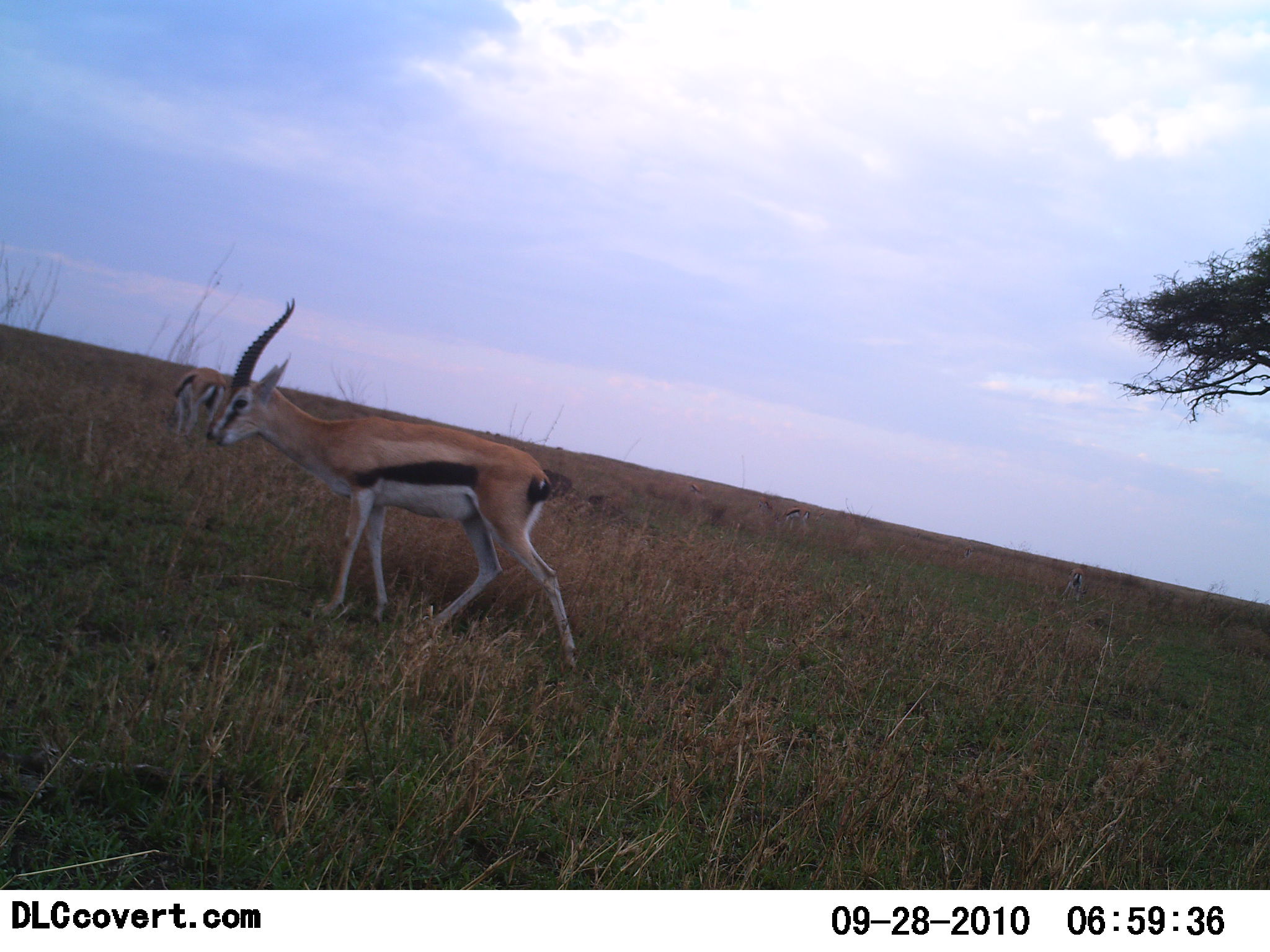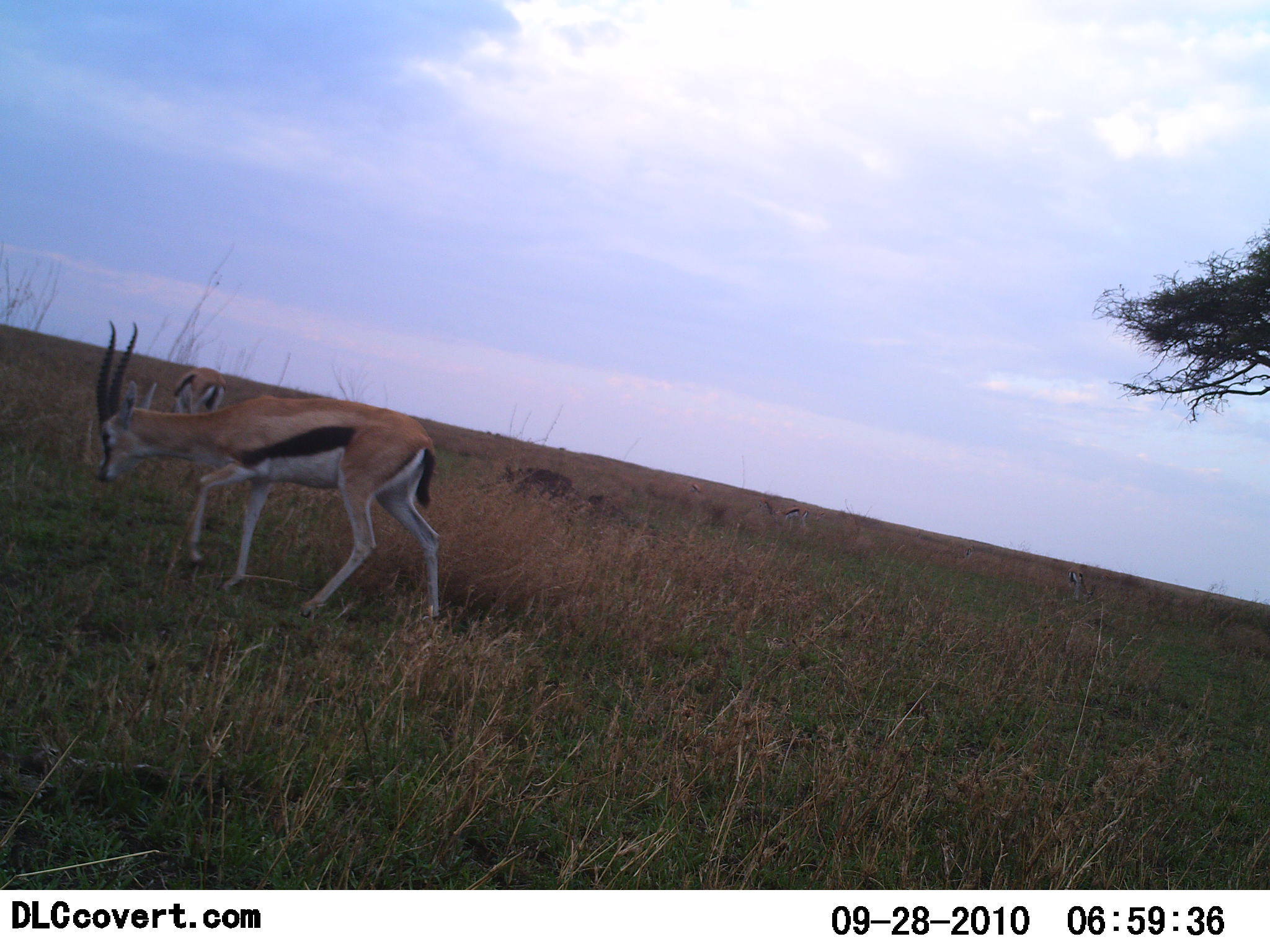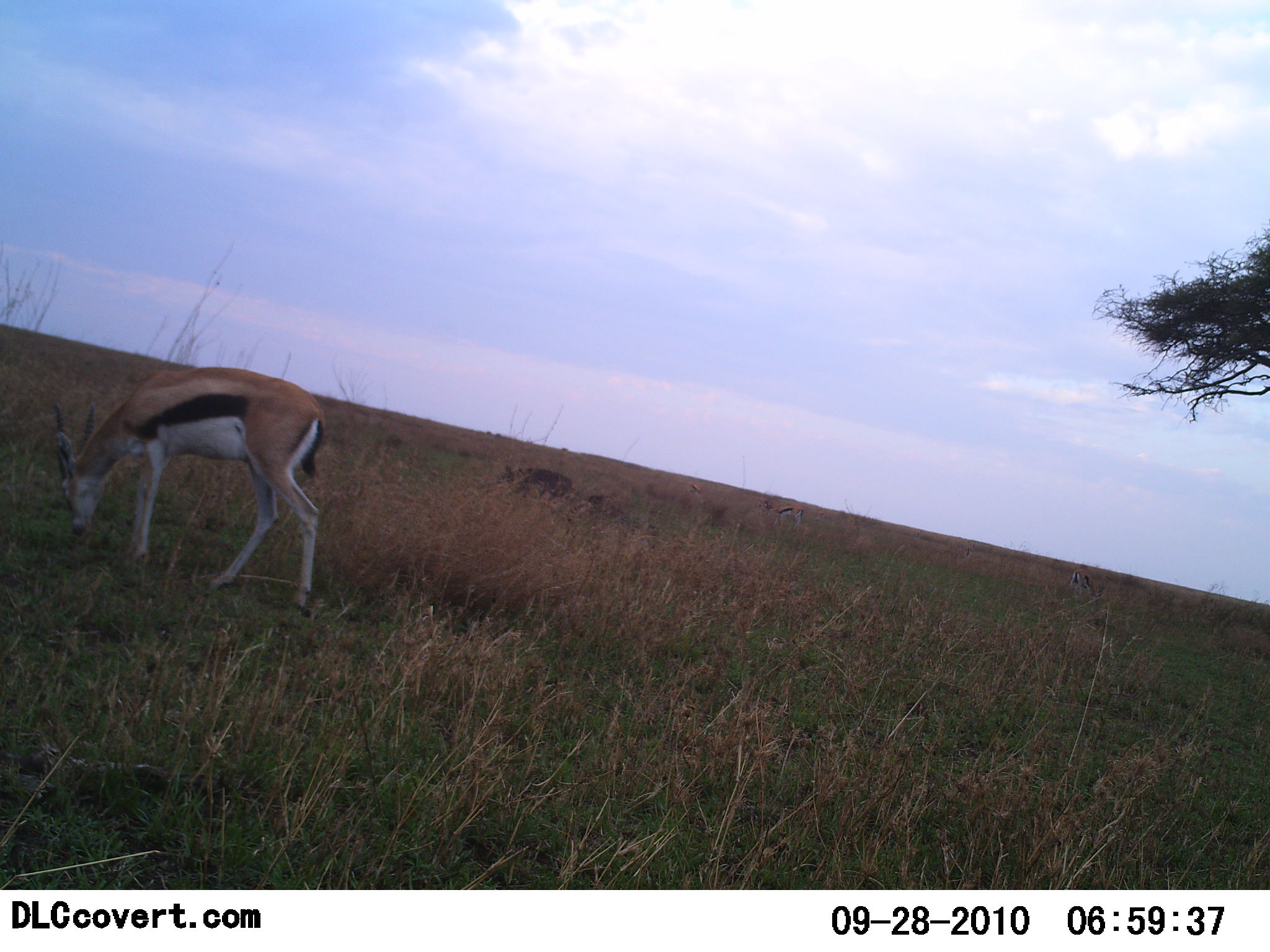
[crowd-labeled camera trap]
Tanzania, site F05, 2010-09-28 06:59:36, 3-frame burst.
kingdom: Animalia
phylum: Chordata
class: Mammalia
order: Artiodactyla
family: Bovidae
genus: Eudorcas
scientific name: Eudorcas thomsonii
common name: thomson's gazelle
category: gazellethomsons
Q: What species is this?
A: Gazellethomsons (thomson's gazelle) (Eudorcas thomsonii).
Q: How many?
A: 2.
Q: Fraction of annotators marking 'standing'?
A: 32%.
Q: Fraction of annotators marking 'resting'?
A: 0%.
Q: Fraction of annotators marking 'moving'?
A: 53%.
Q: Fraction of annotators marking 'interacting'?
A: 0%.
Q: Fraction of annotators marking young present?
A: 0%.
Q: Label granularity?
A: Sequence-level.